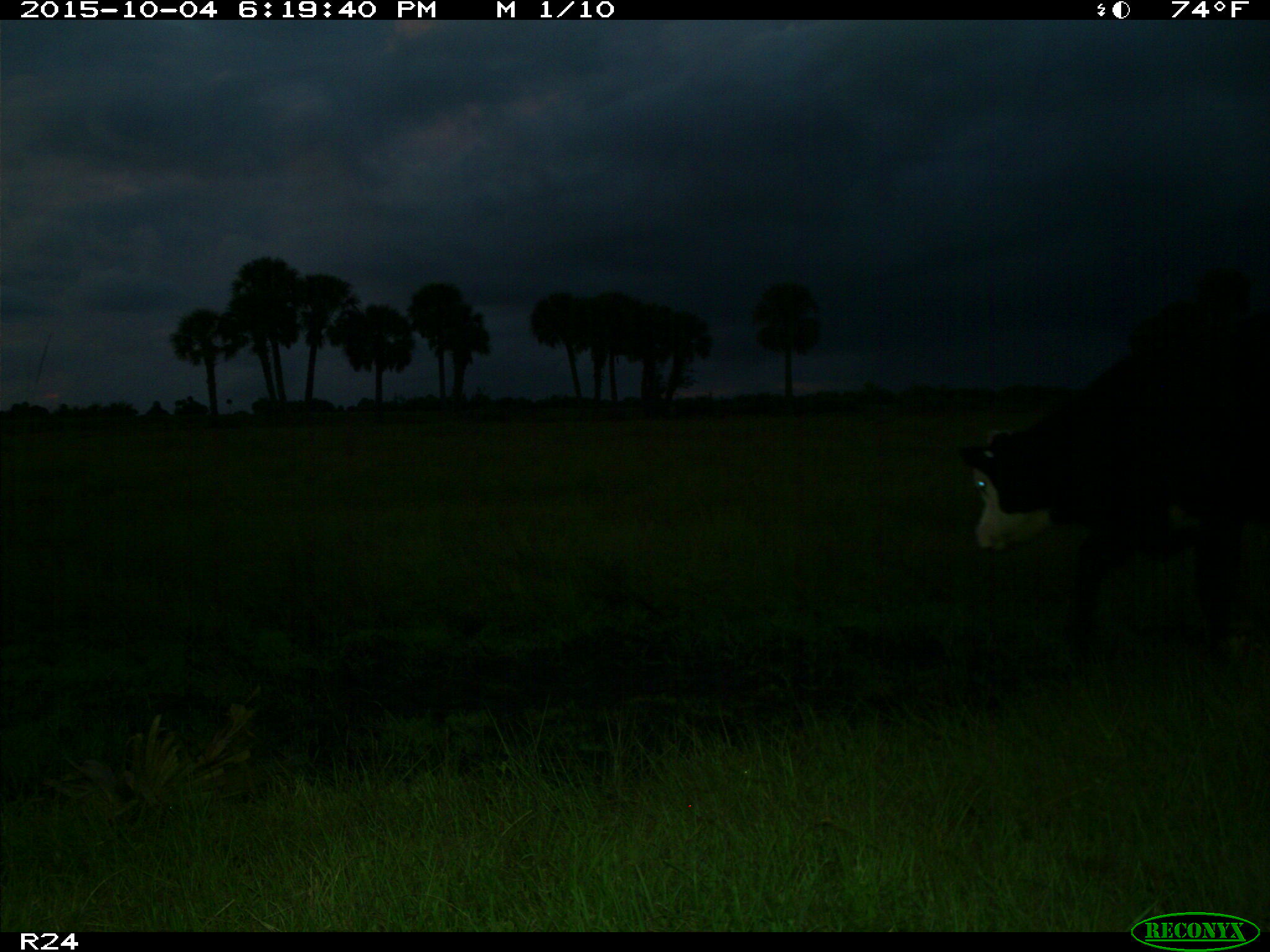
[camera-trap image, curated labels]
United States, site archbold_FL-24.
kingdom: Animalia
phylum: Chordata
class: Mammalia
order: Artiodactyla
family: Bovidae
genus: Bos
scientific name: Bos taurus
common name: domestic cow